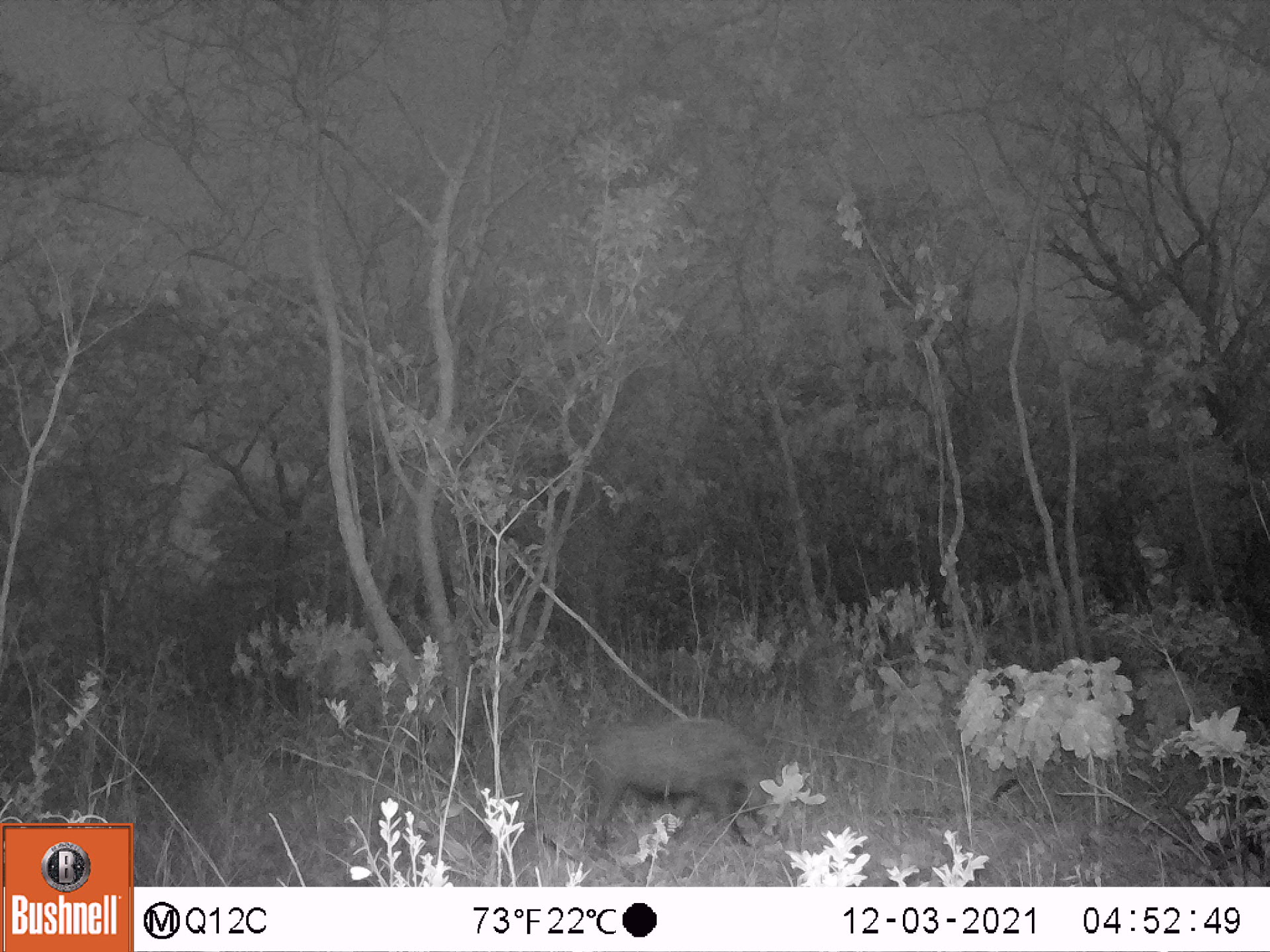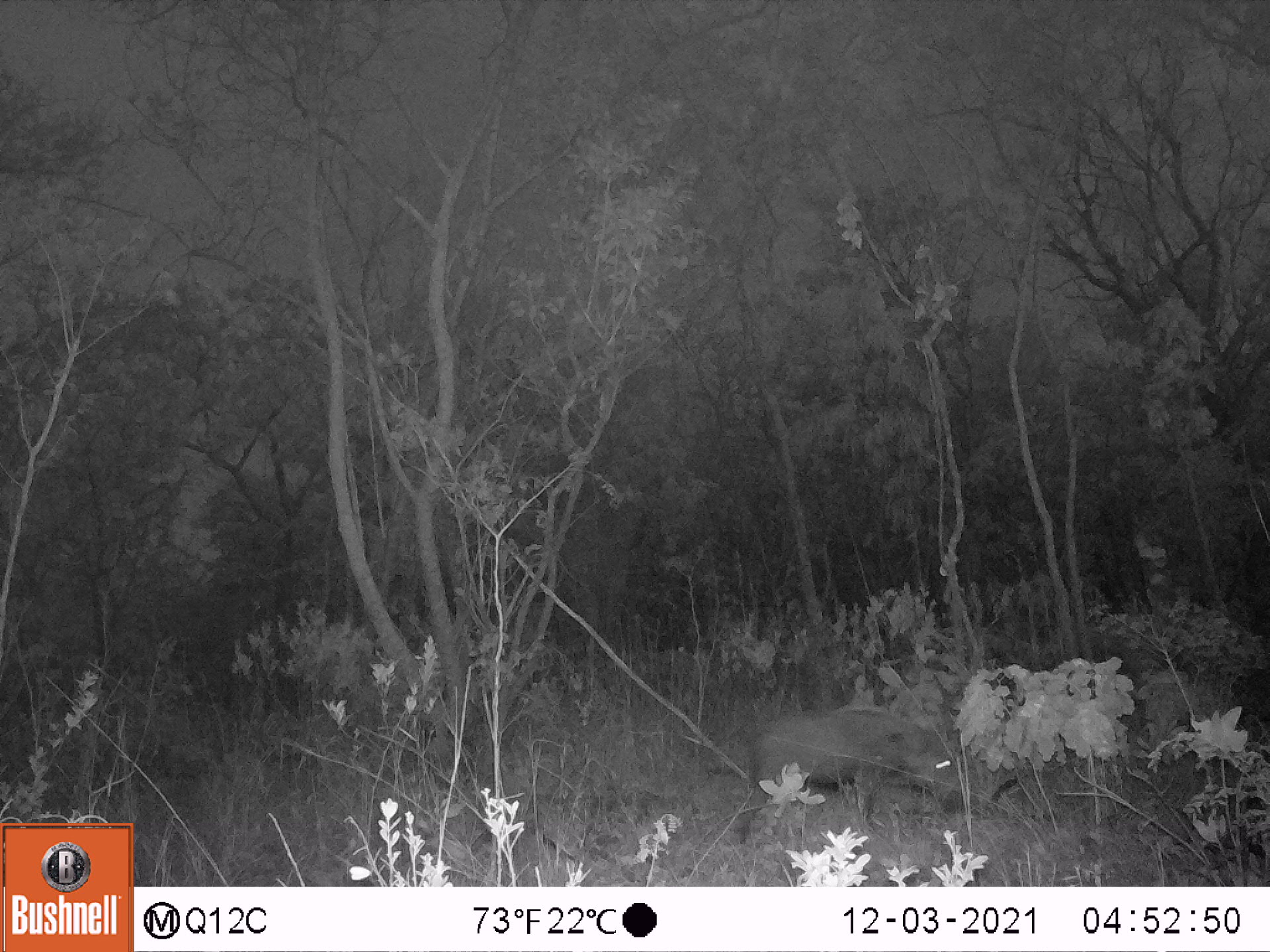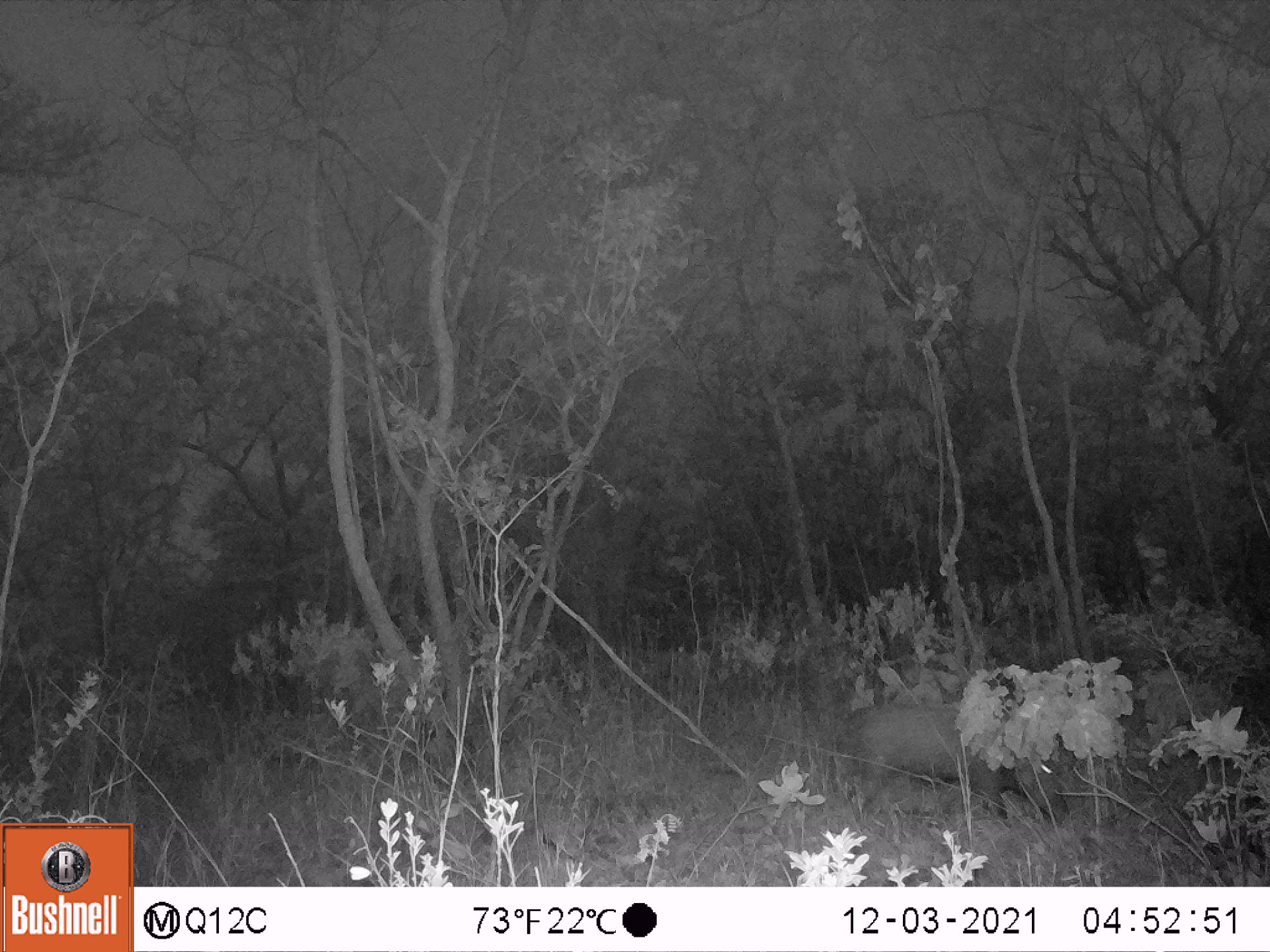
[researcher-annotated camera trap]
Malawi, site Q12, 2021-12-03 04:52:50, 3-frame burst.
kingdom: Animalia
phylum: Chordata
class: Mammalia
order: Artiodactyla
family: Suidae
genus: Potamochoerus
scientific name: Potamochoerus larvatus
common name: bushpig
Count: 1.